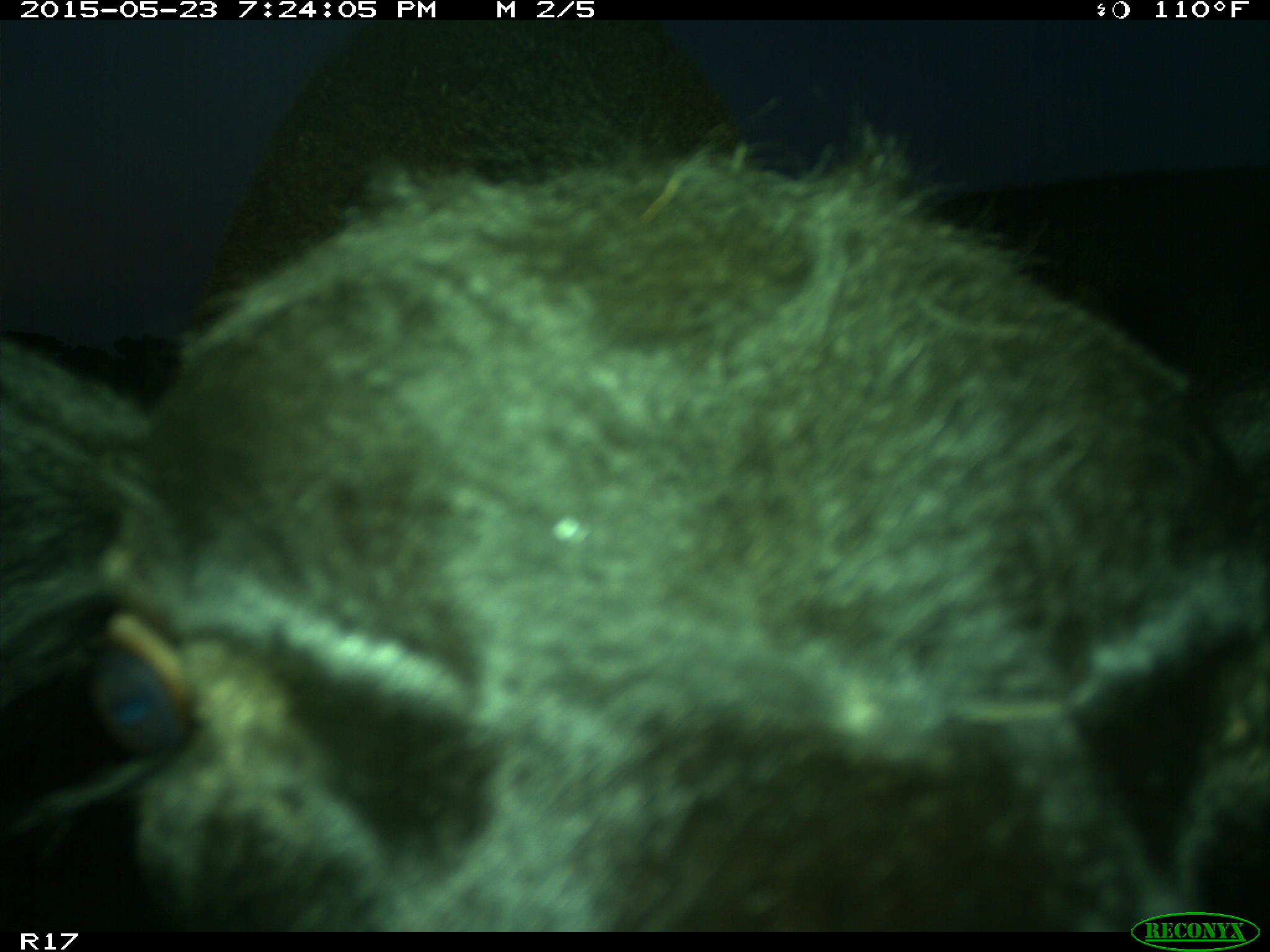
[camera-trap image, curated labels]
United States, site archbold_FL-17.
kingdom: Animalia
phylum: Chordata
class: Mammalia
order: Artiodactyla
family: Bovidae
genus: Bos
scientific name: Bos taurus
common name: domestic cow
Bos taurus (domestic cow).